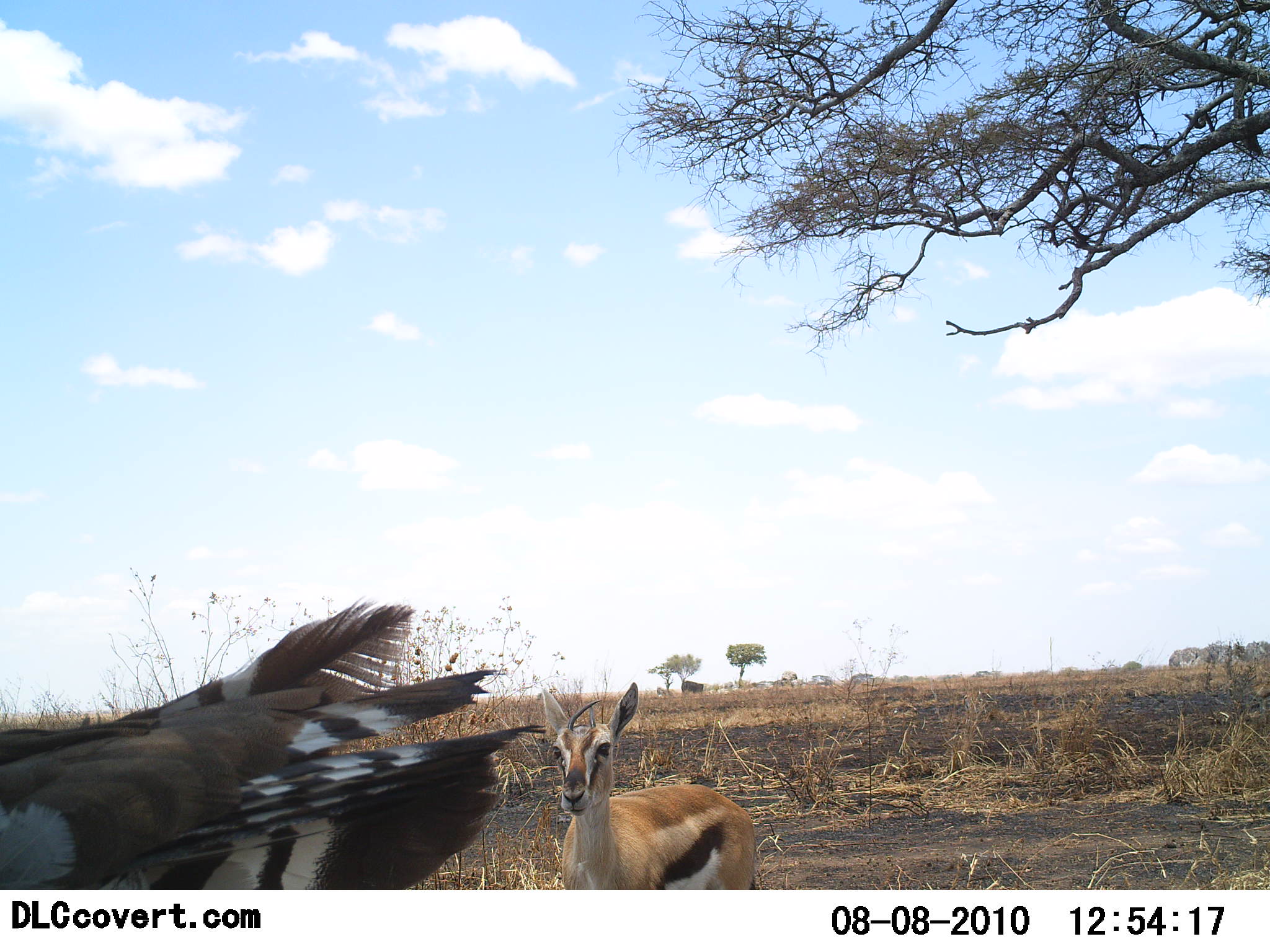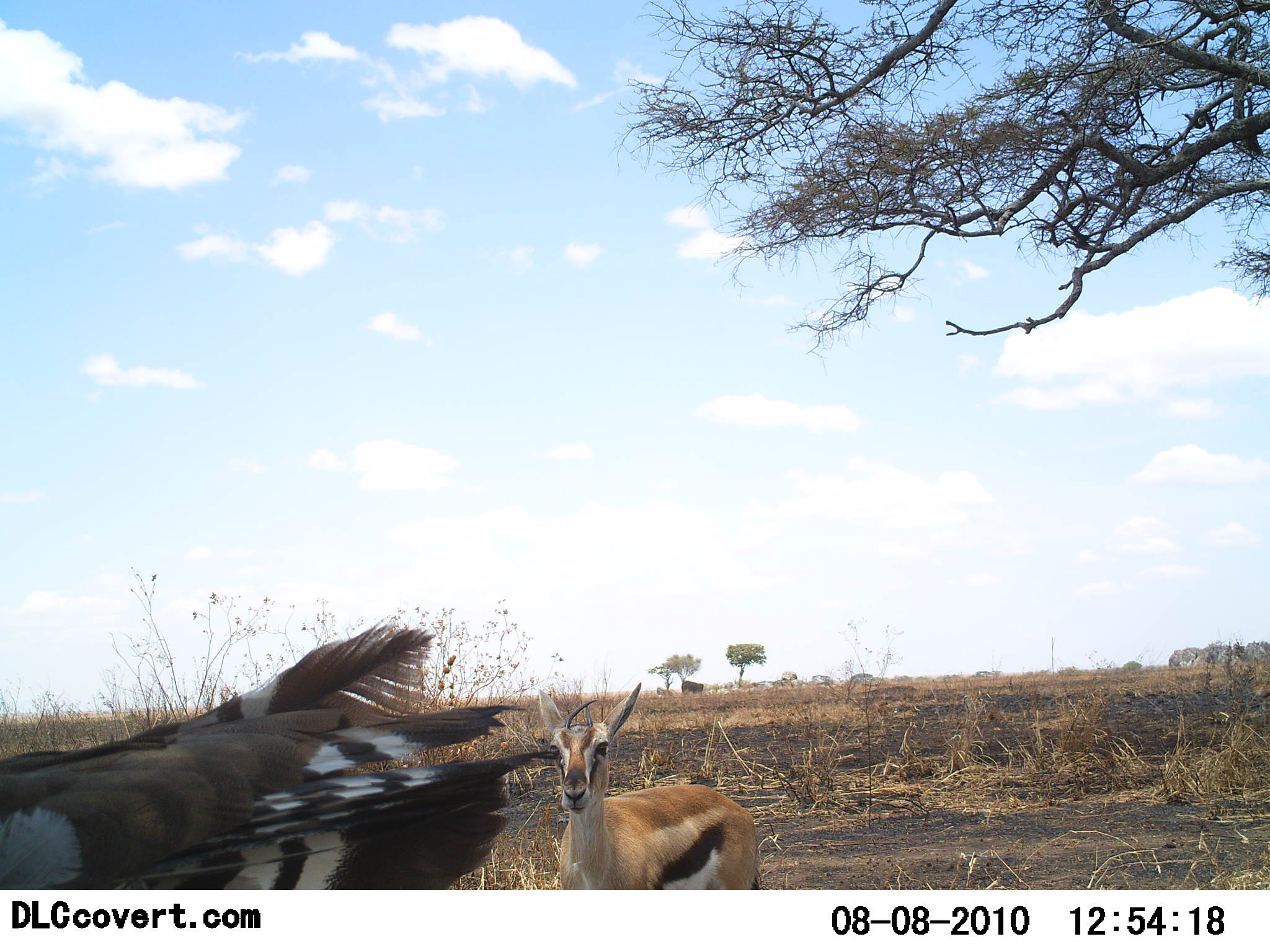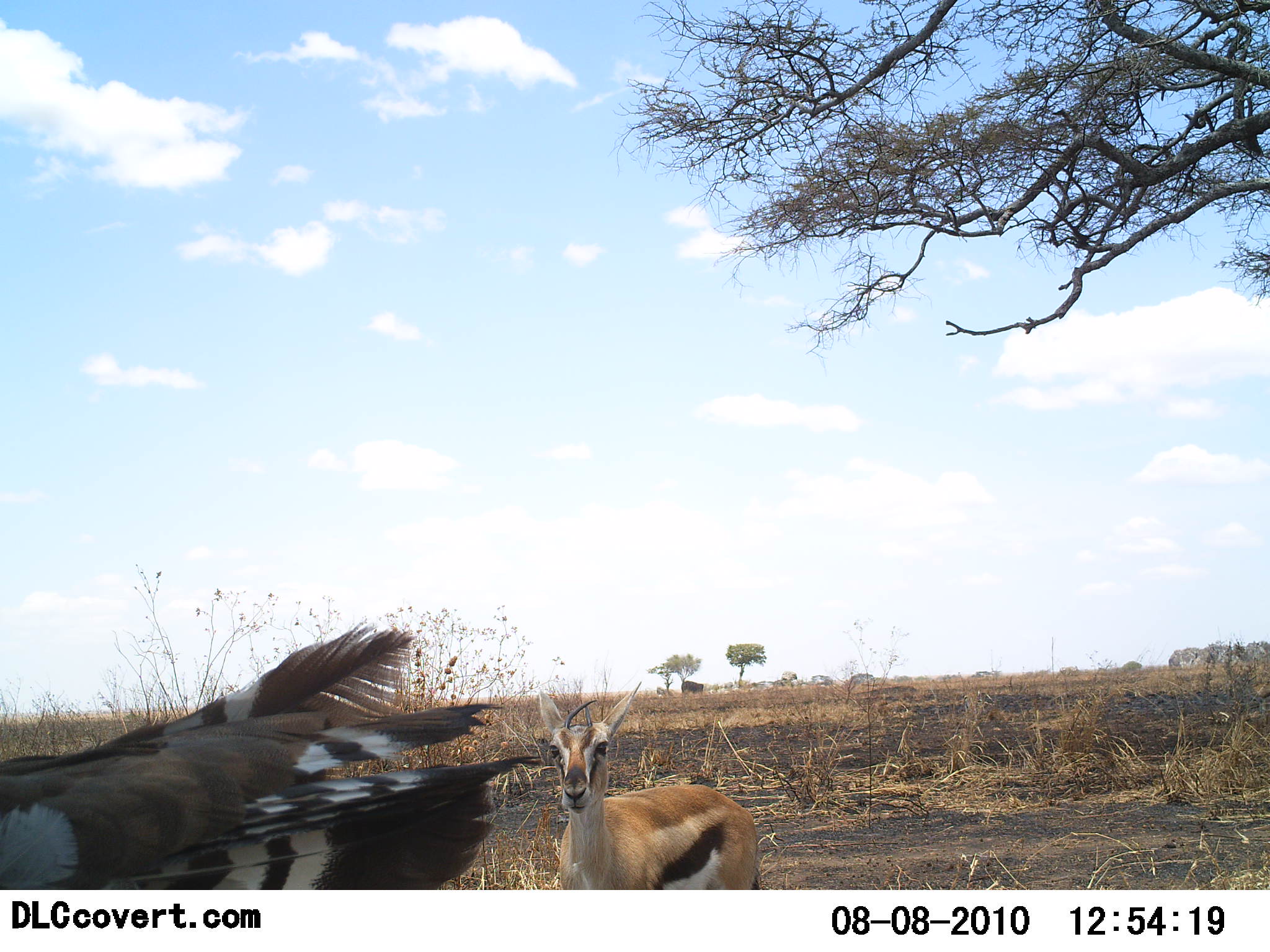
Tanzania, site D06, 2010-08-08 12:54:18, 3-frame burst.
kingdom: Animalia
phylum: Chordata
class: Mammalia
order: Artiodactyla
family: Bovidae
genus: Eudorcas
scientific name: Eudorcas thomsonii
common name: thomson's gazelle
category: gazellethomsons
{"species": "gazellethomsons (thomson's gazelle) (Eudorcas thomsonii)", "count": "1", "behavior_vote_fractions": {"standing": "100%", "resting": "0%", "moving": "0%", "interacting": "0%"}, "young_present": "0%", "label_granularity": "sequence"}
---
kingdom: Animalia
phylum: Chordata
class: Aves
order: Otidiformes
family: Otididae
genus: Ardeotis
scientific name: Ardeotis kori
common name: kori bustard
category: koribustard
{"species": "koribustard (kori bustard) (Ardeotis kori)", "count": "1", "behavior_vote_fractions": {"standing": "100%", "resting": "0%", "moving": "0%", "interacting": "0%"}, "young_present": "0%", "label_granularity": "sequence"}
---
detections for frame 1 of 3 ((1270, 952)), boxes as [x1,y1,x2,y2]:
animal: [0,600,545,889]; [540,682,758,889]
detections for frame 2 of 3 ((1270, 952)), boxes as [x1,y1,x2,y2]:
animal: [0,616,556,889]; [540,682,758,889]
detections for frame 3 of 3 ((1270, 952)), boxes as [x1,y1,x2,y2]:
animal: [0,620,556,889]; [538,682,758,889]